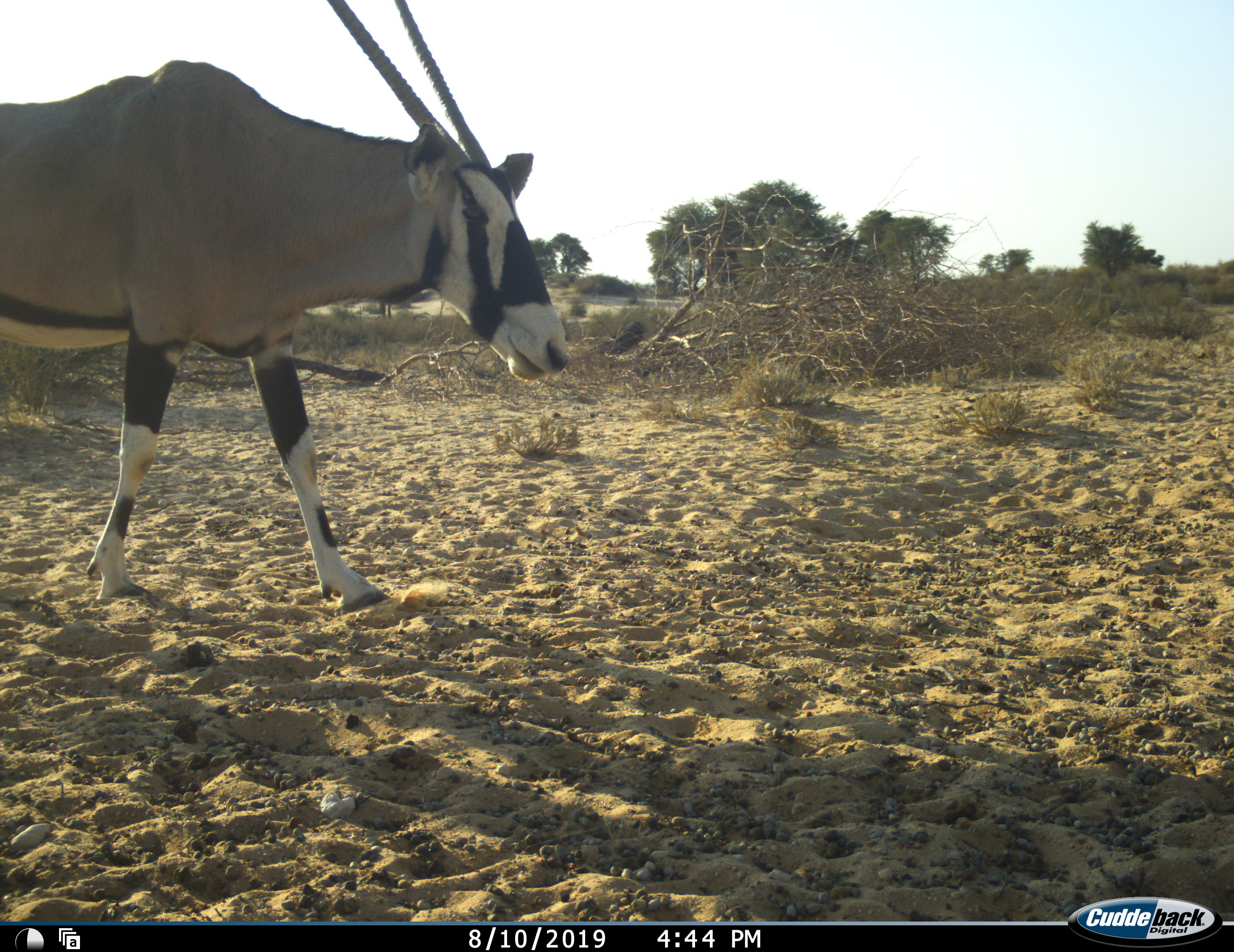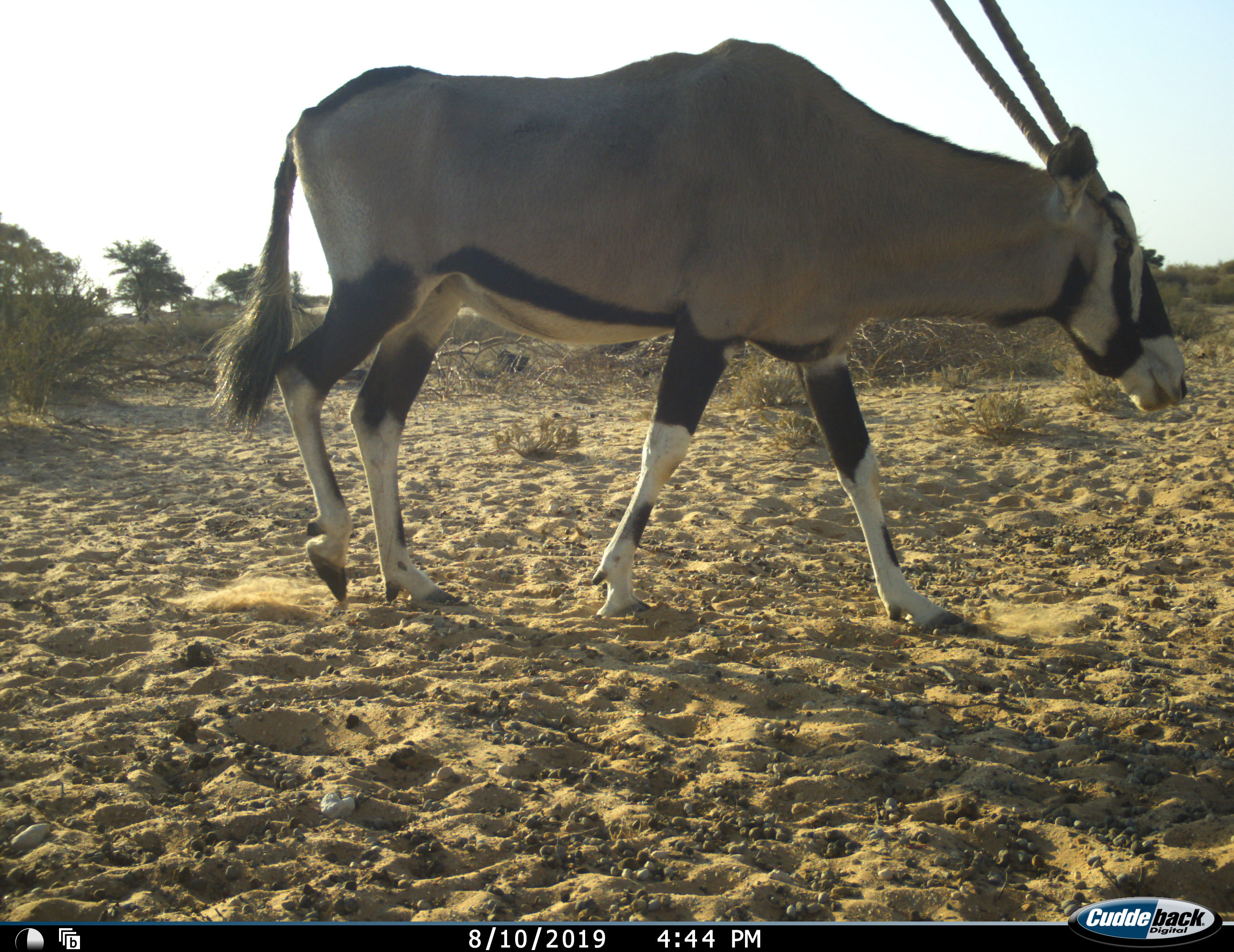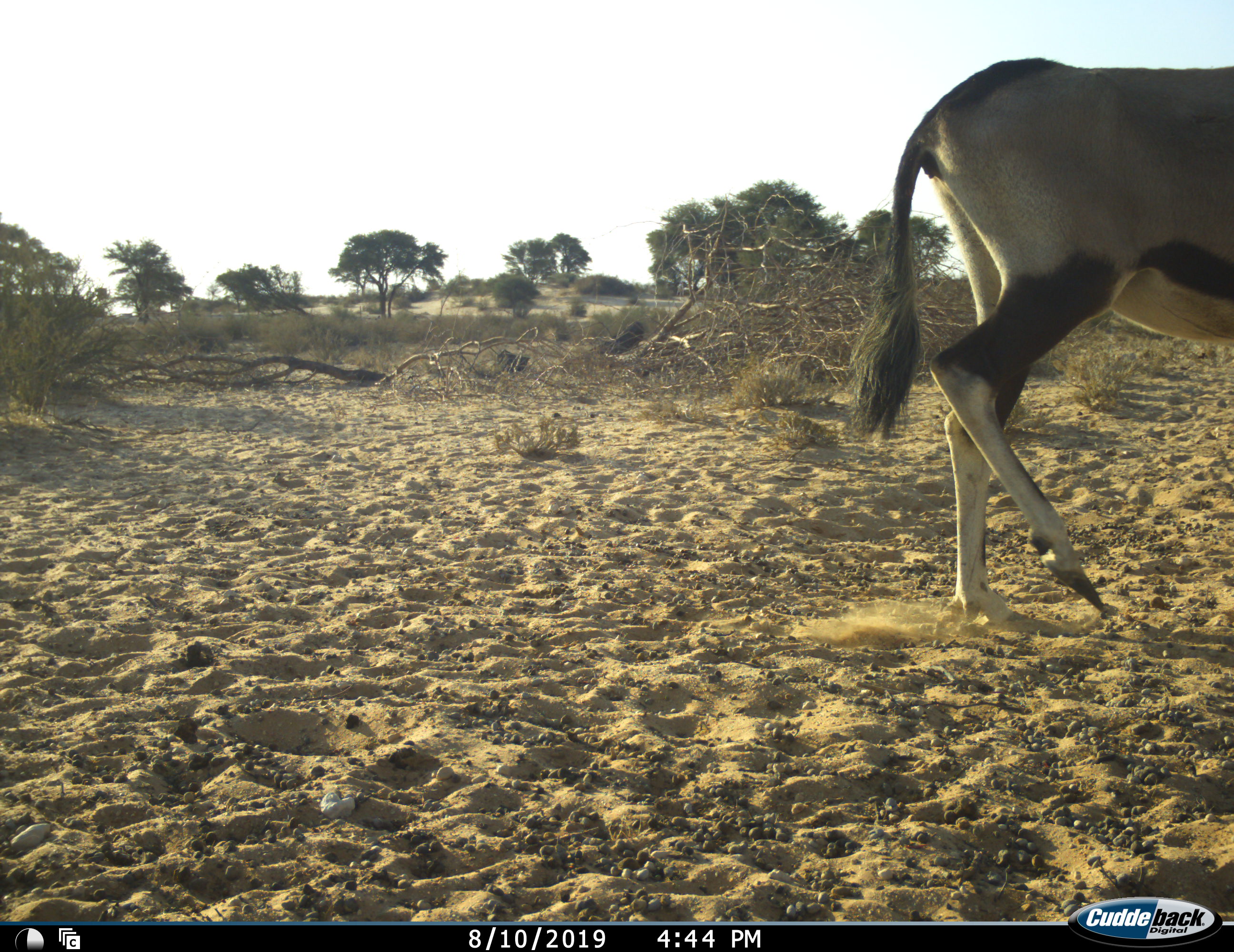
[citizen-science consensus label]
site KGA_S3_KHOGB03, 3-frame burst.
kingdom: Animalia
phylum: Chordata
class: Mammalia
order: Artiodactyla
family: Bovidae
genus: Oryx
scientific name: Oryx gazella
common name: gemsbok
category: oryx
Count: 1.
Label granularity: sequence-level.